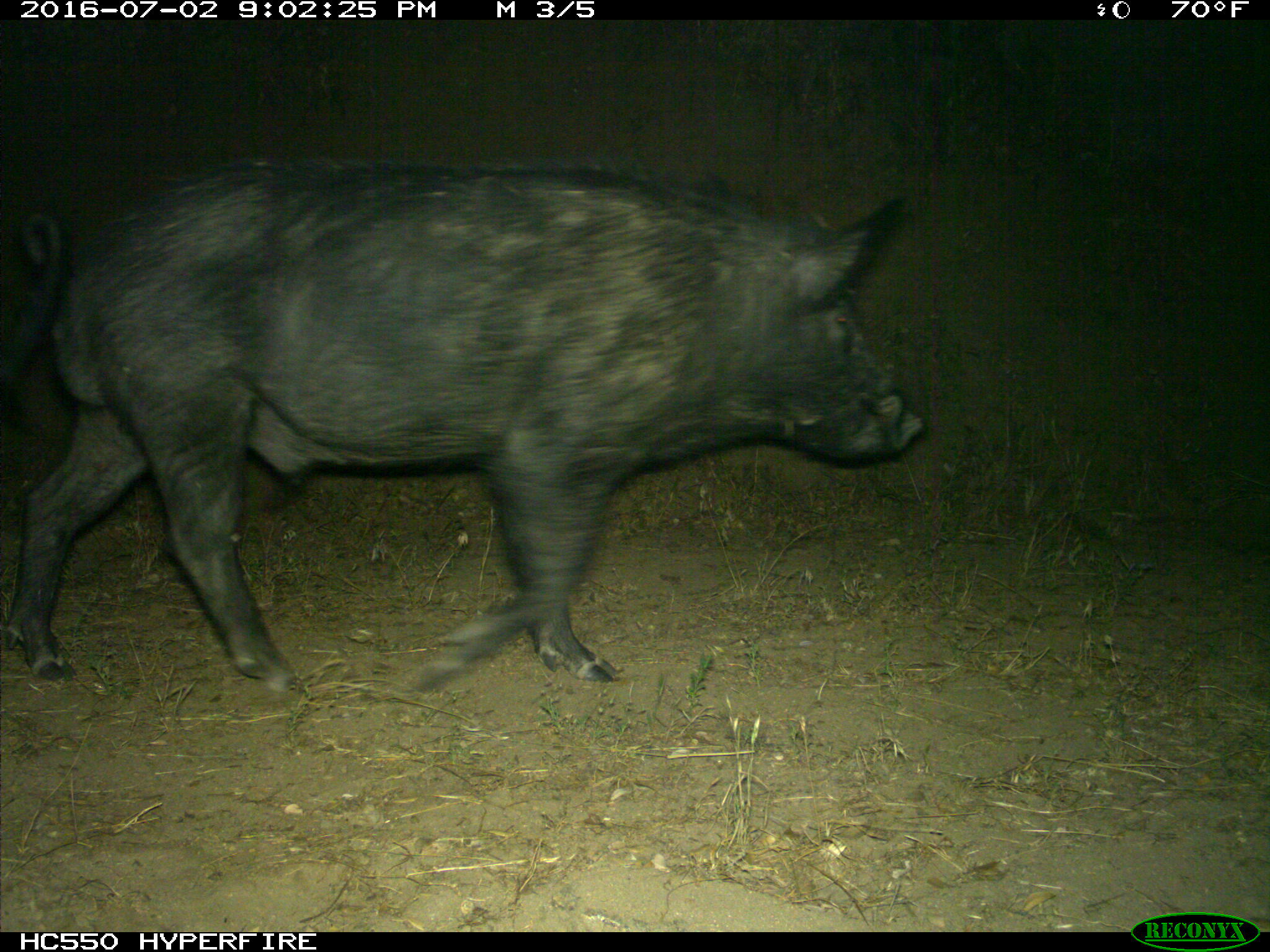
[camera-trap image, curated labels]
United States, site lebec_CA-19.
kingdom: Animalia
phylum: Chordata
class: Mammalia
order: Artiodactyla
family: Suidae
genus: Sus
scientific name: Sus scrofa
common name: wild boar